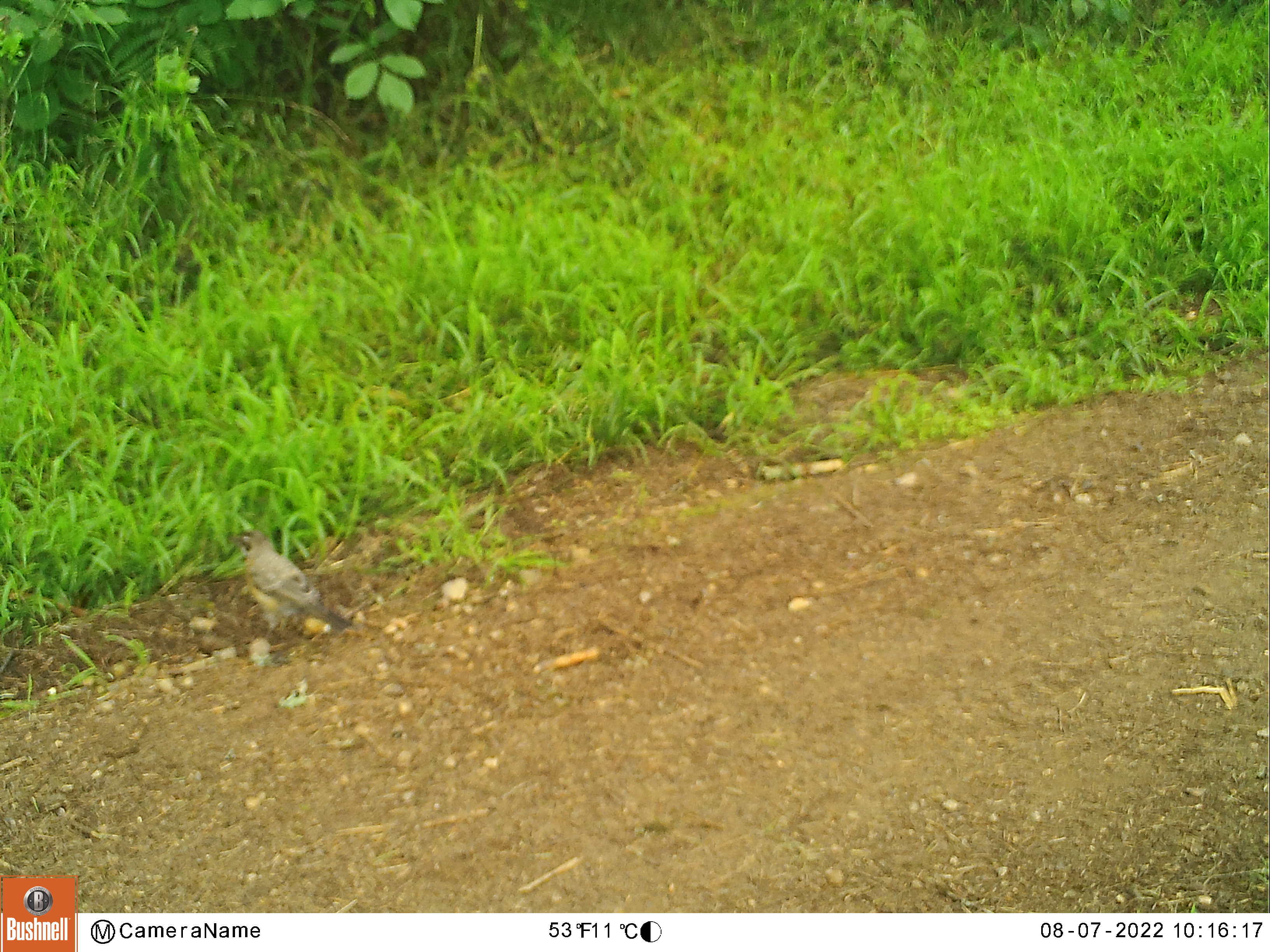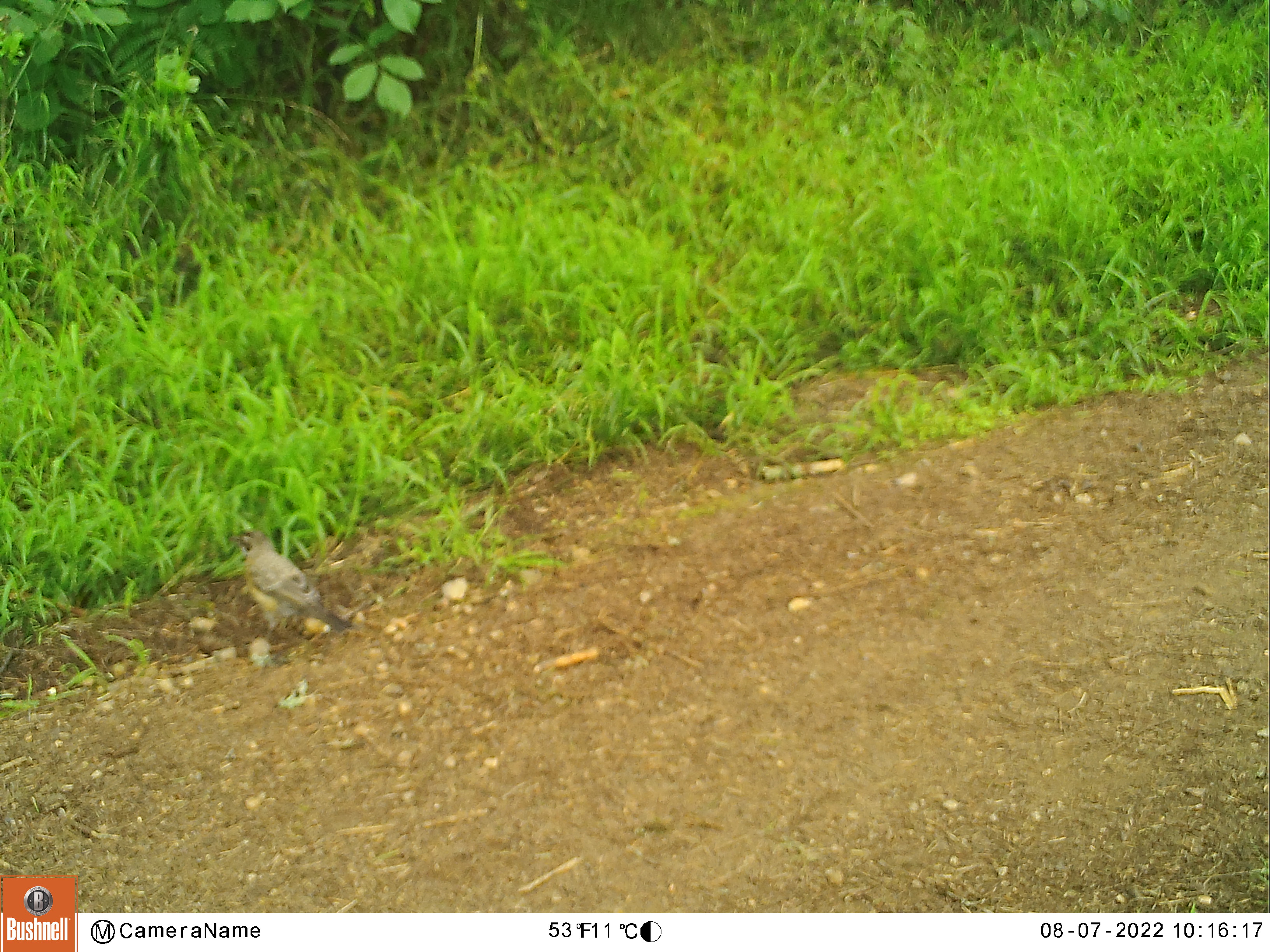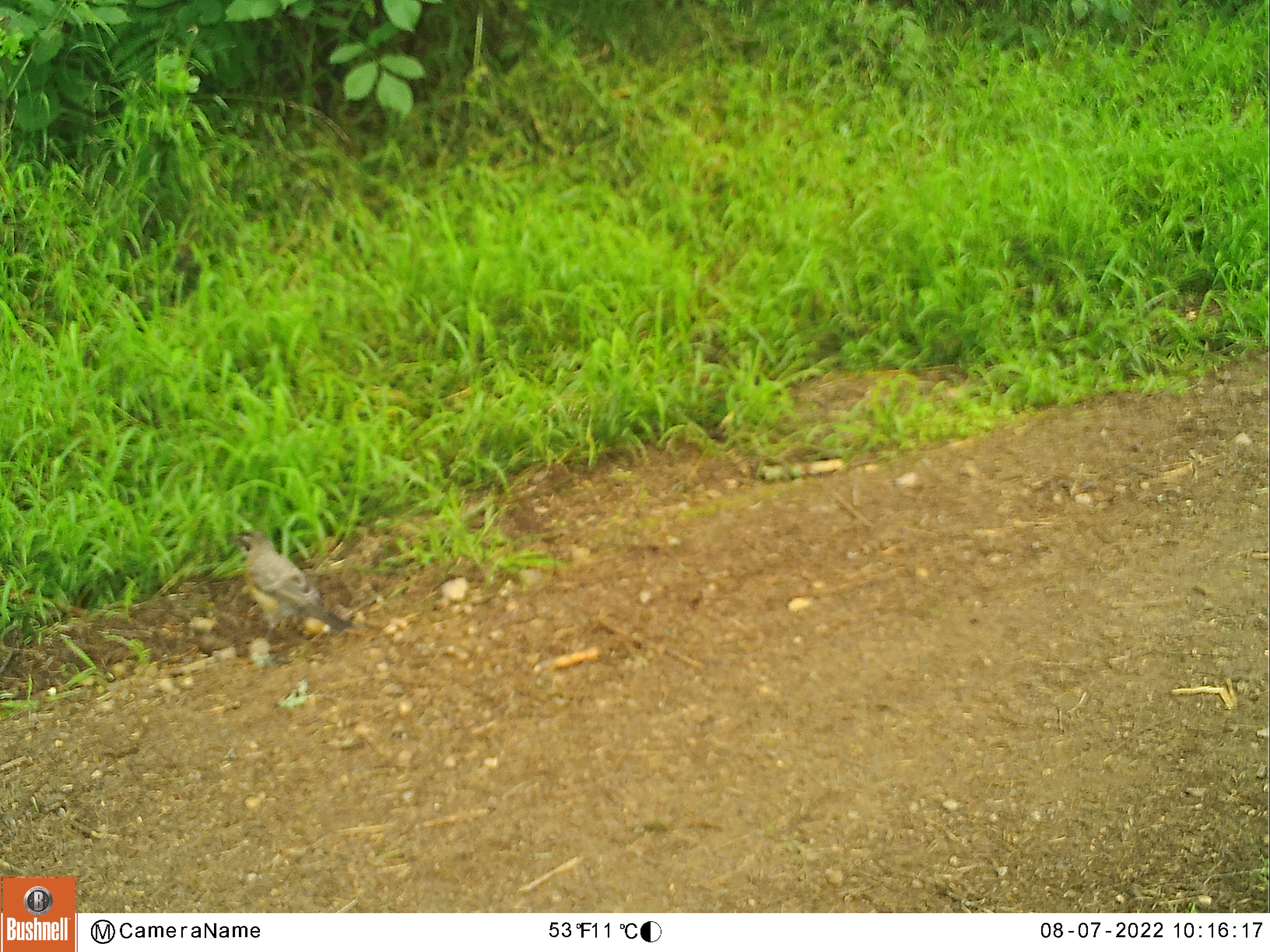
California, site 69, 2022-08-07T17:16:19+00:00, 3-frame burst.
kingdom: Animalia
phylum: Chordata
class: Aves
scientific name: Aves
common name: bird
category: unknown bird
Unknown bird (bird) (Aves).